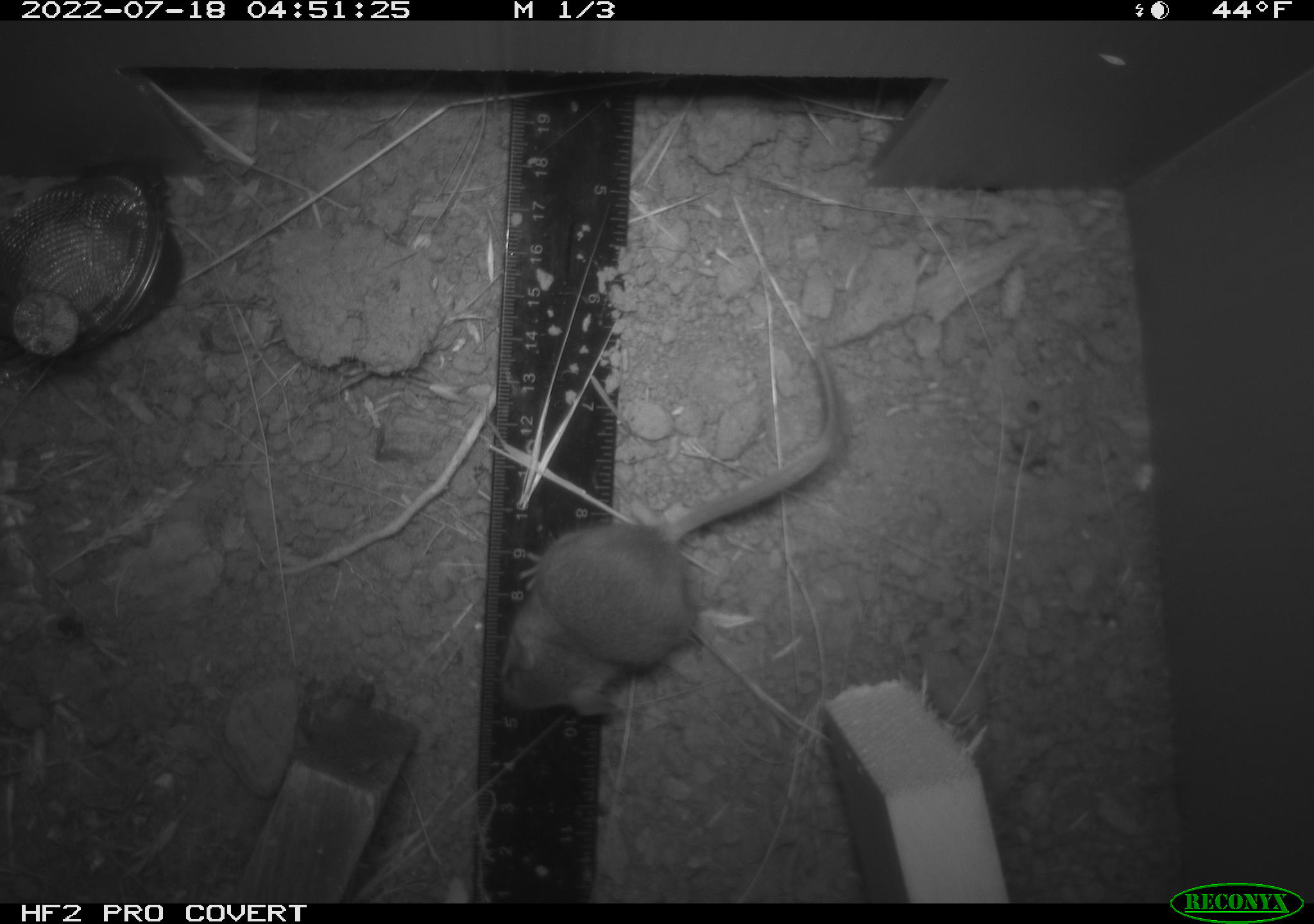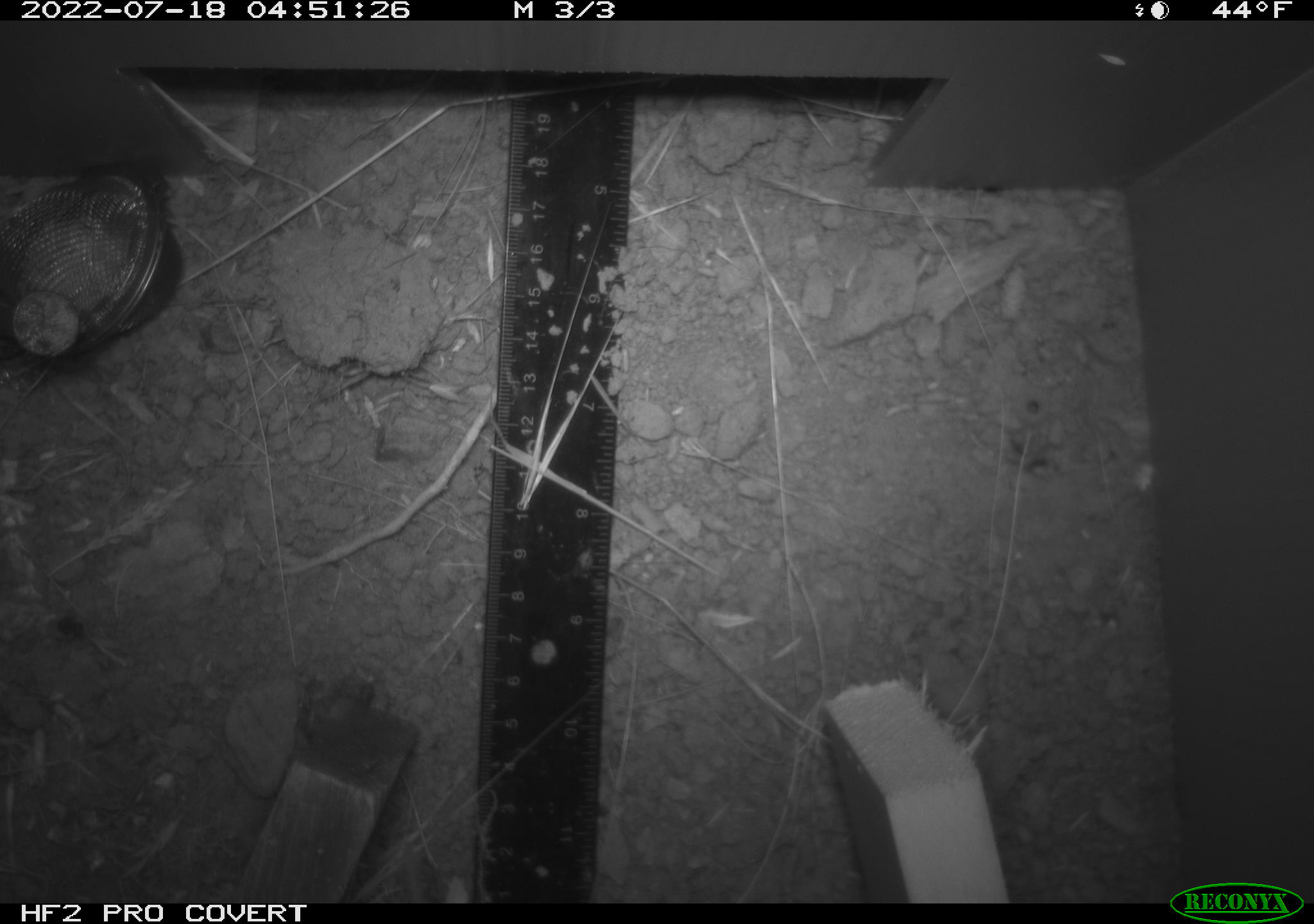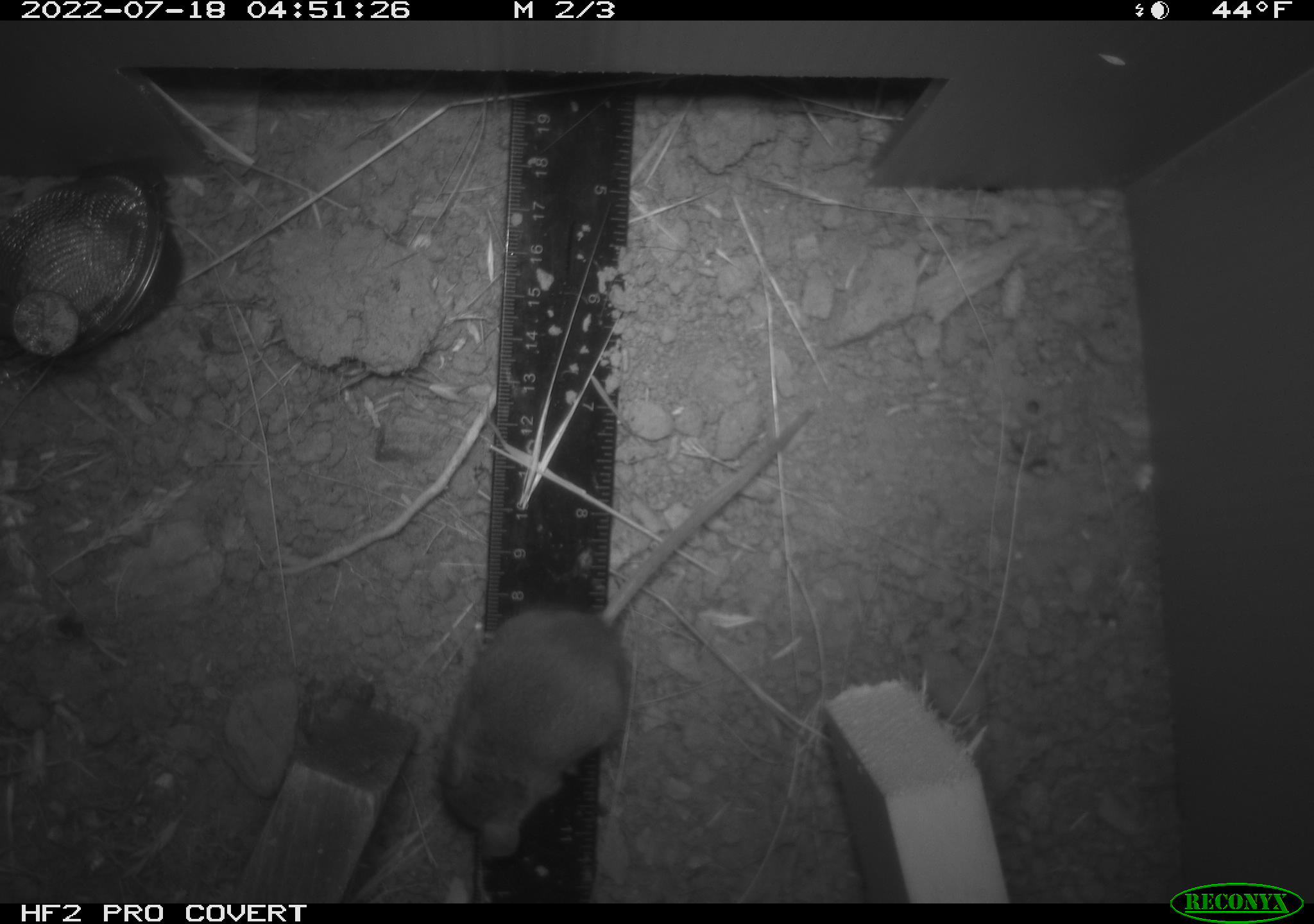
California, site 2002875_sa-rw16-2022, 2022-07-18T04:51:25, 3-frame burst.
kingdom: Animalia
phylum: Chordata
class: Mammalia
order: Rodentia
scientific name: Rodentia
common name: mouse species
Mouse species (Rodentia).